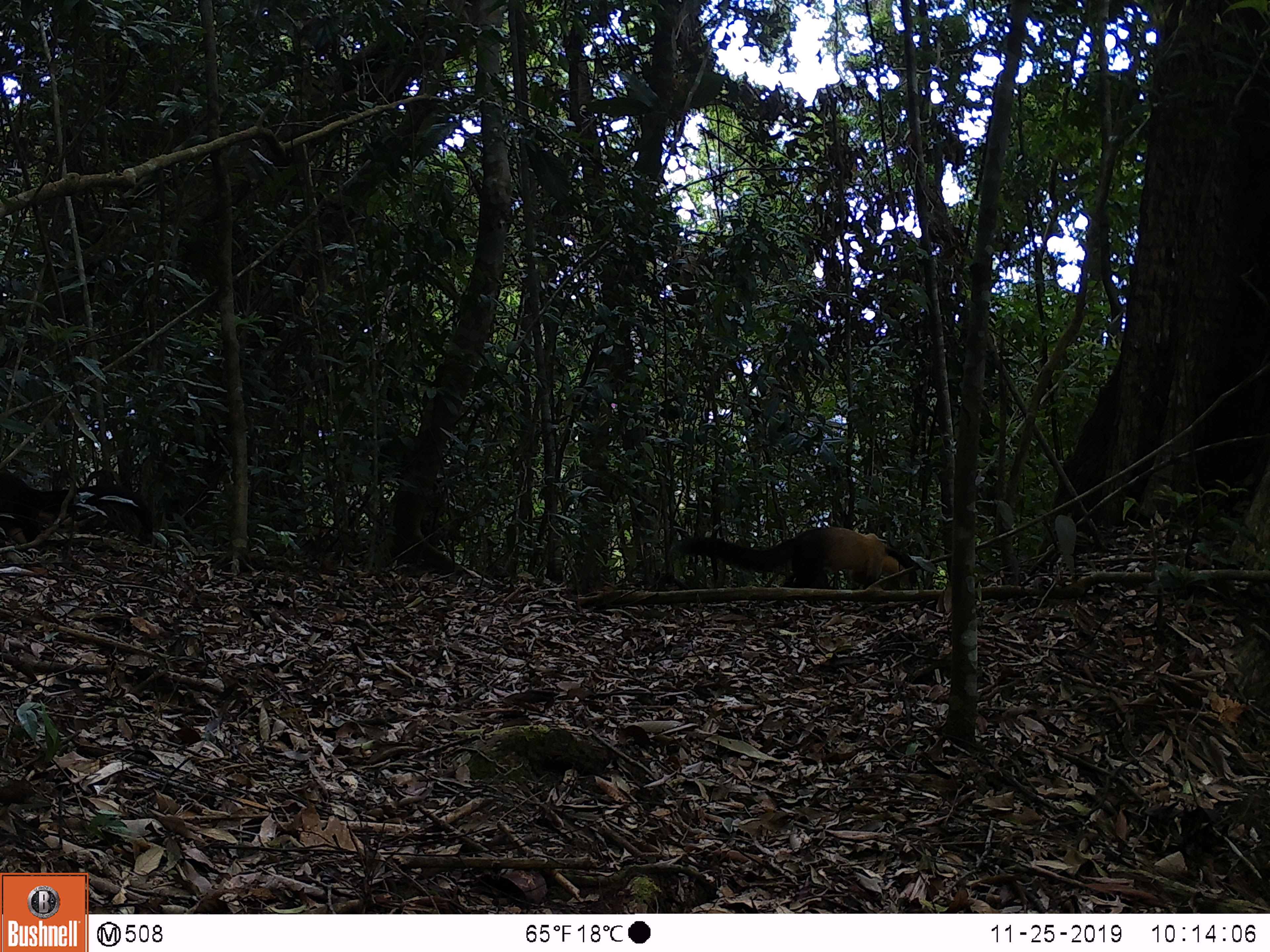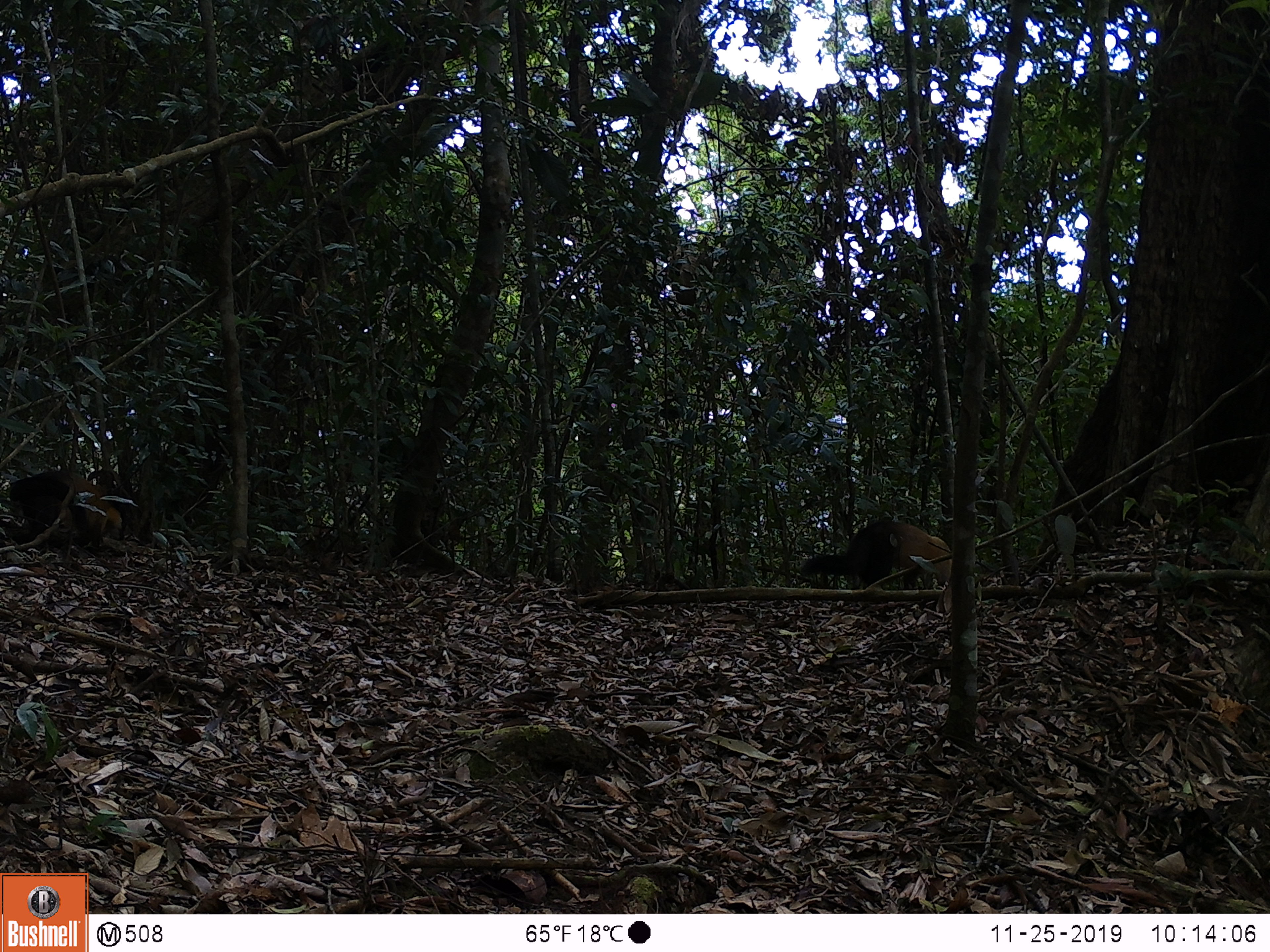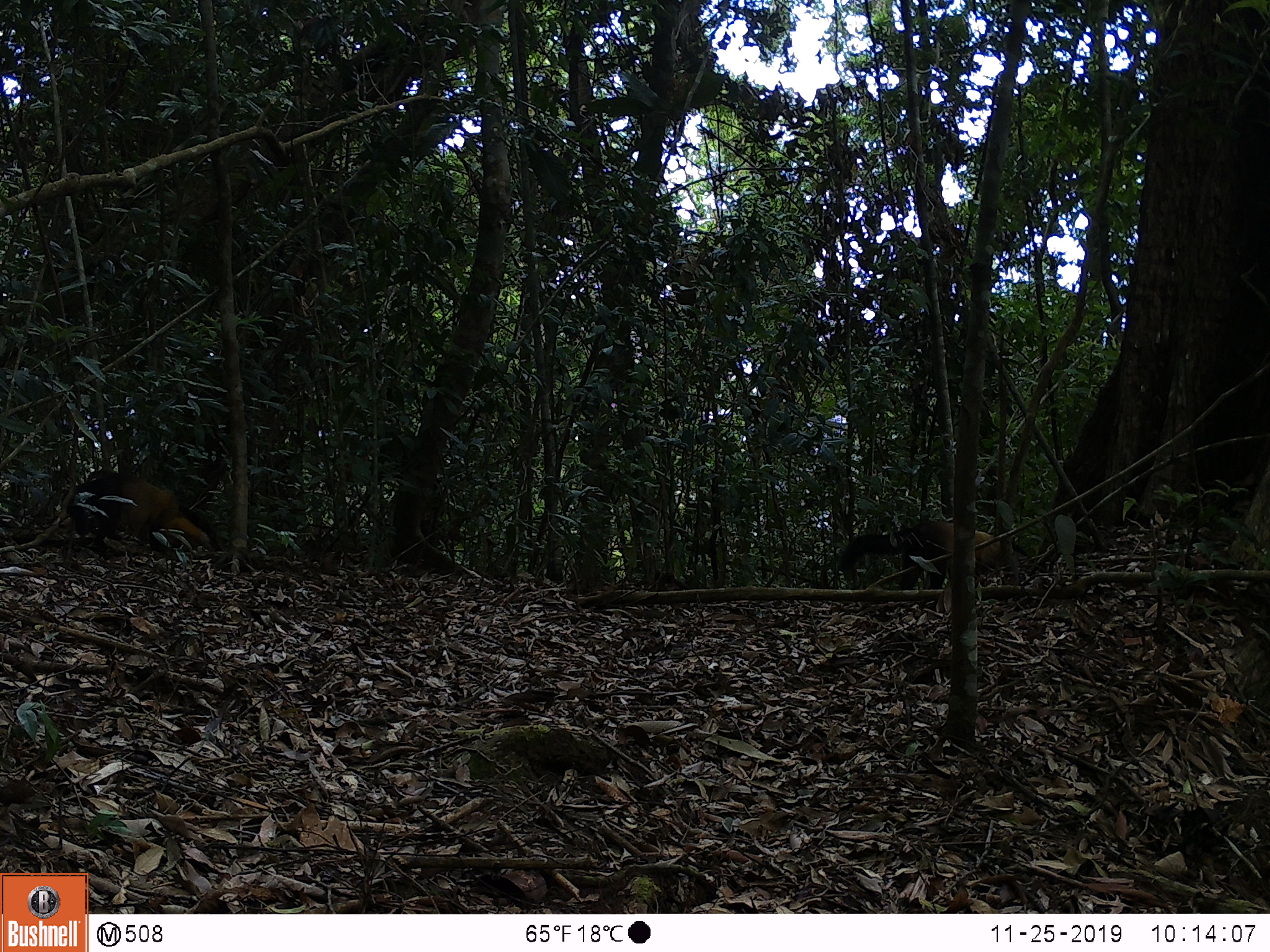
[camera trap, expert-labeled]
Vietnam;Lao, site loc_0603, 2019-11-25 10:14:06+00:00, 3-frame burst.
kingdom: Animalia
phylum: Chordata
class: Mammalia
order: Carnivora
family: Mustelidae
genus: Martes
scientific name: Martes flavigula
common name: yellow-throated marten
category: yellow throated marten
Yellow throated marten (yellow-throated marten) (Martes flavigula). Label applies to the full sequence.